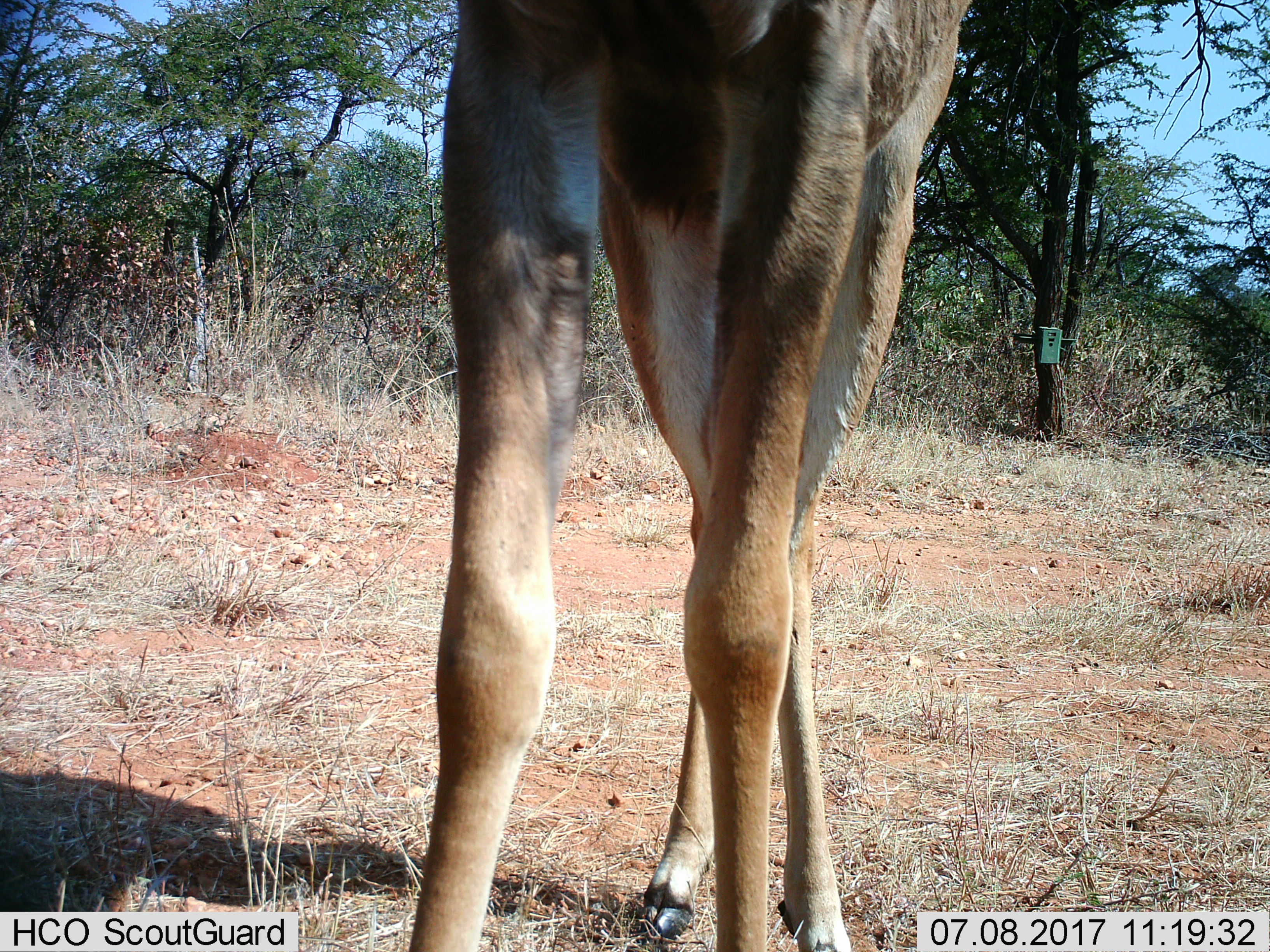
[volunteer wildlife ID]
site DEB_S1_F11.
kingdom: Animalia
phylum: Chordata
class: Mammalia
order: Artiodactyla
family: Bovidae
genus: Aepyceros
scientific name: Aepyceros melampus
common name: impala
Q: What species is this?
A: Impala (Aepyceros melampus).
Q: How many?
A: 1.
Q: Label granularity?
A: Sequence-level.